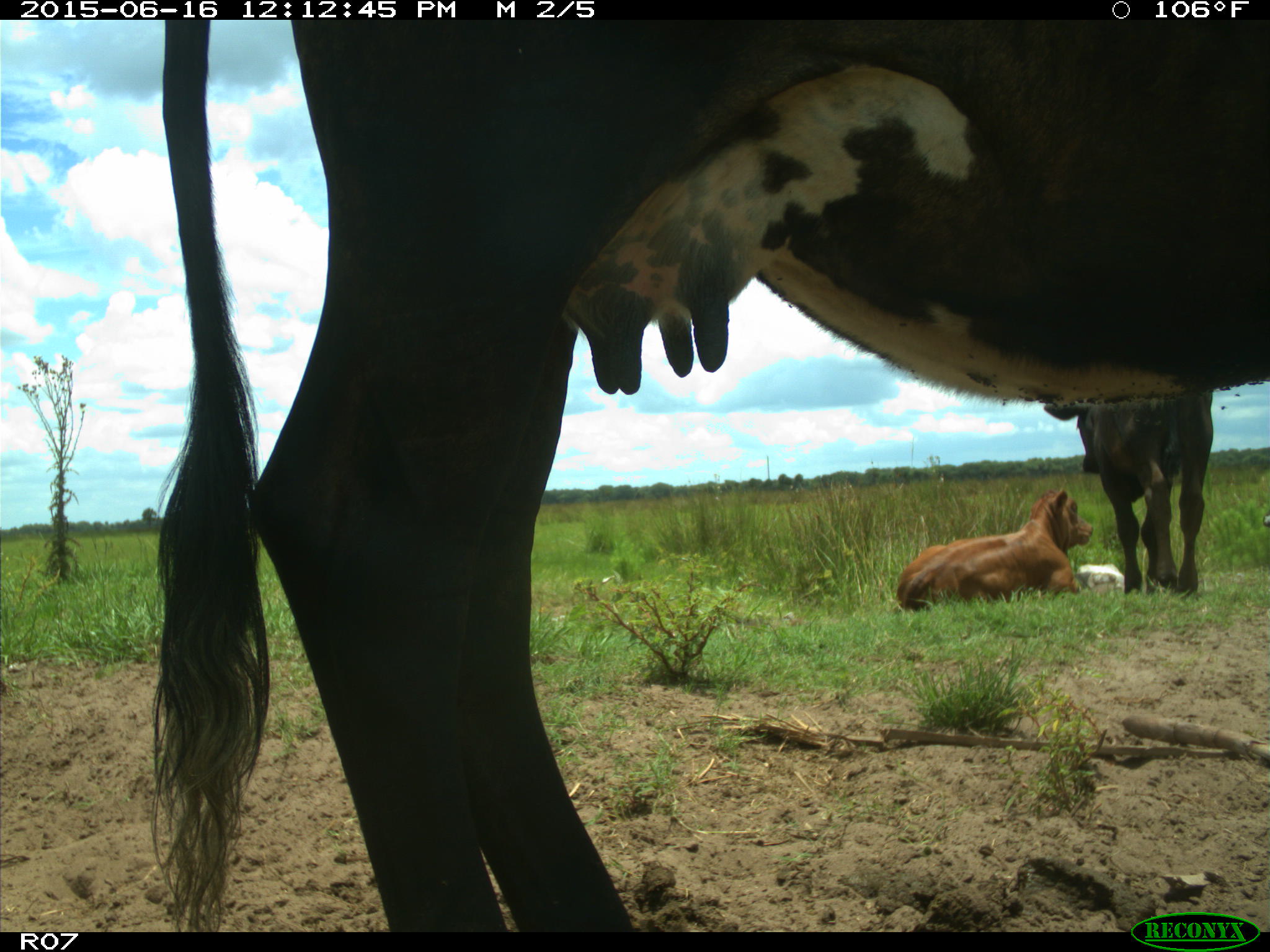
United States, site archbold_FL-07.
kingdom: Animalia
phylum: Chordata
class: Mammalia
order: Artiodactyla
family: Bovidae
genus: Bos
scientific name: Bos taurus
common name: domestic cow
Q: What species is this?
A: Bos taurus (domestic cow).